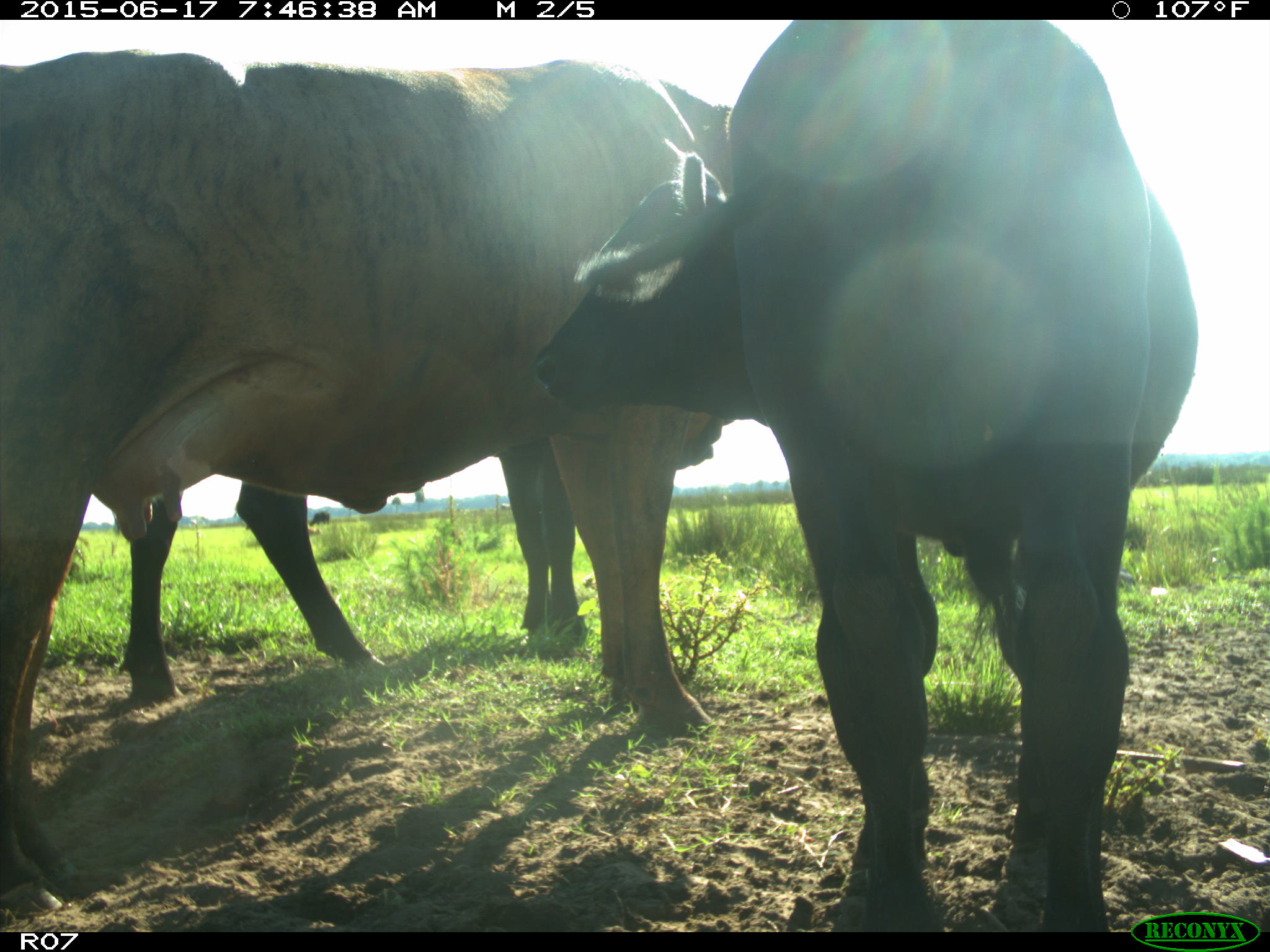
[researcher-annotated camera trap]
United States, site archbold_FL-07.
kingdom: Animalia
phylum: Chordata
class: Mammalia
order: Artiodactyla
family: Bovidae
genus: Bos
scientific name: Bos taurus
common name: domestic cow